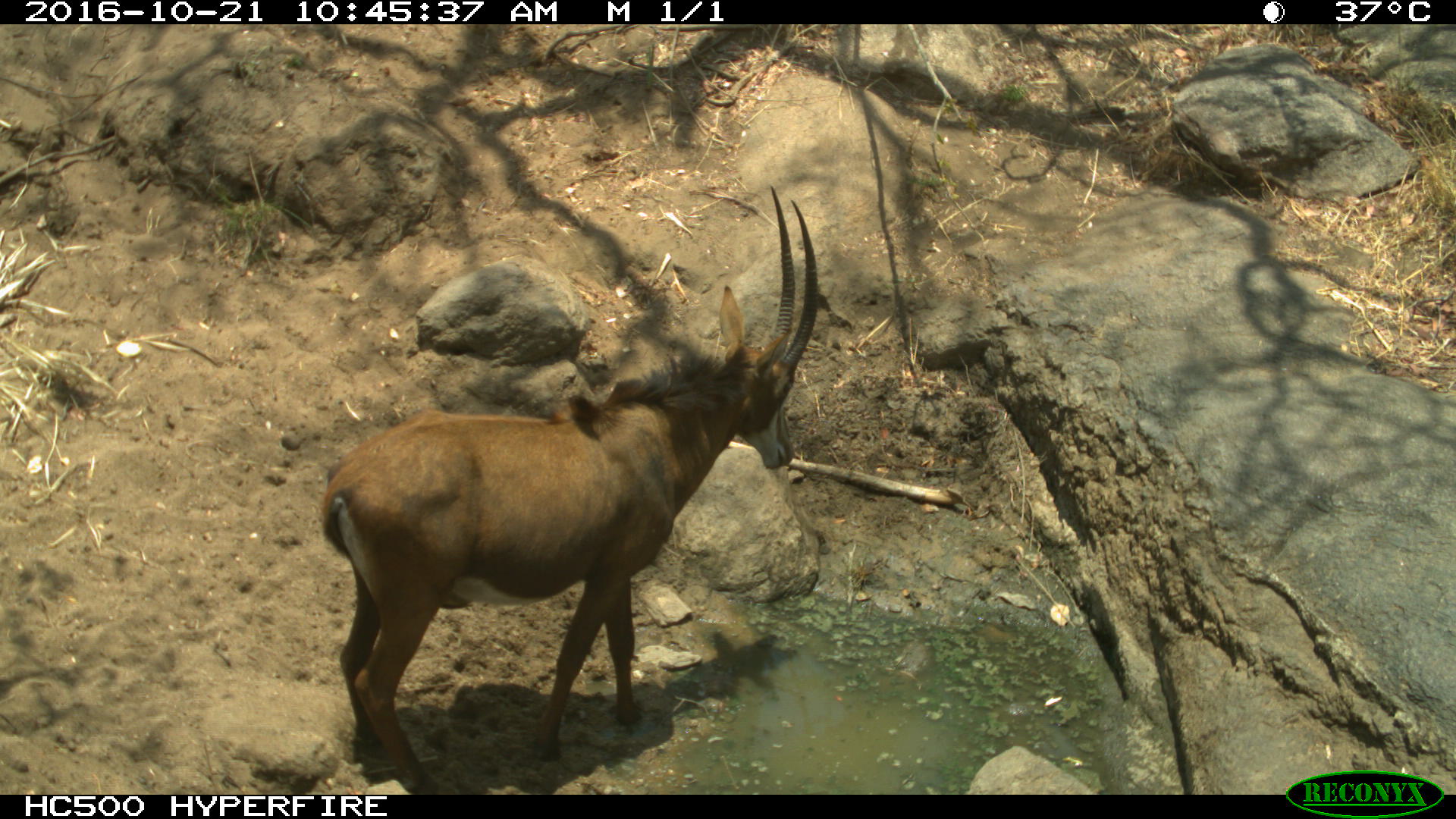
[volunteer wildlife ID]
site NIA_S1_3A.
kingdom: Animalia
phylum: Chordata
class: Mammalia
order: Artiodactyla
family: Bovidae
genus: Hippotragus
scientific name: Hippotragus niger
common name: sable antelope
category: sable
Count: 1.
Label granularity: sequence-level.